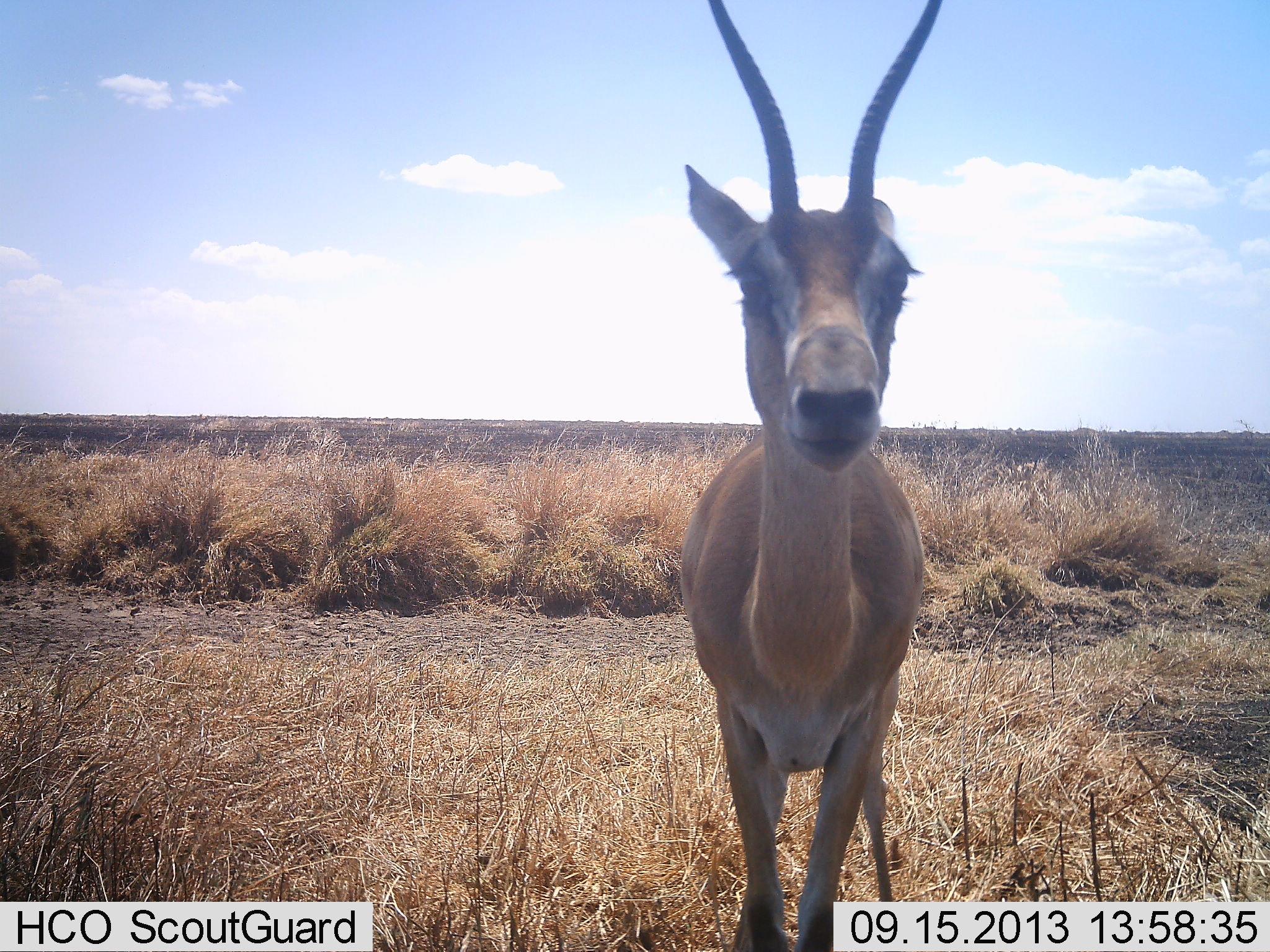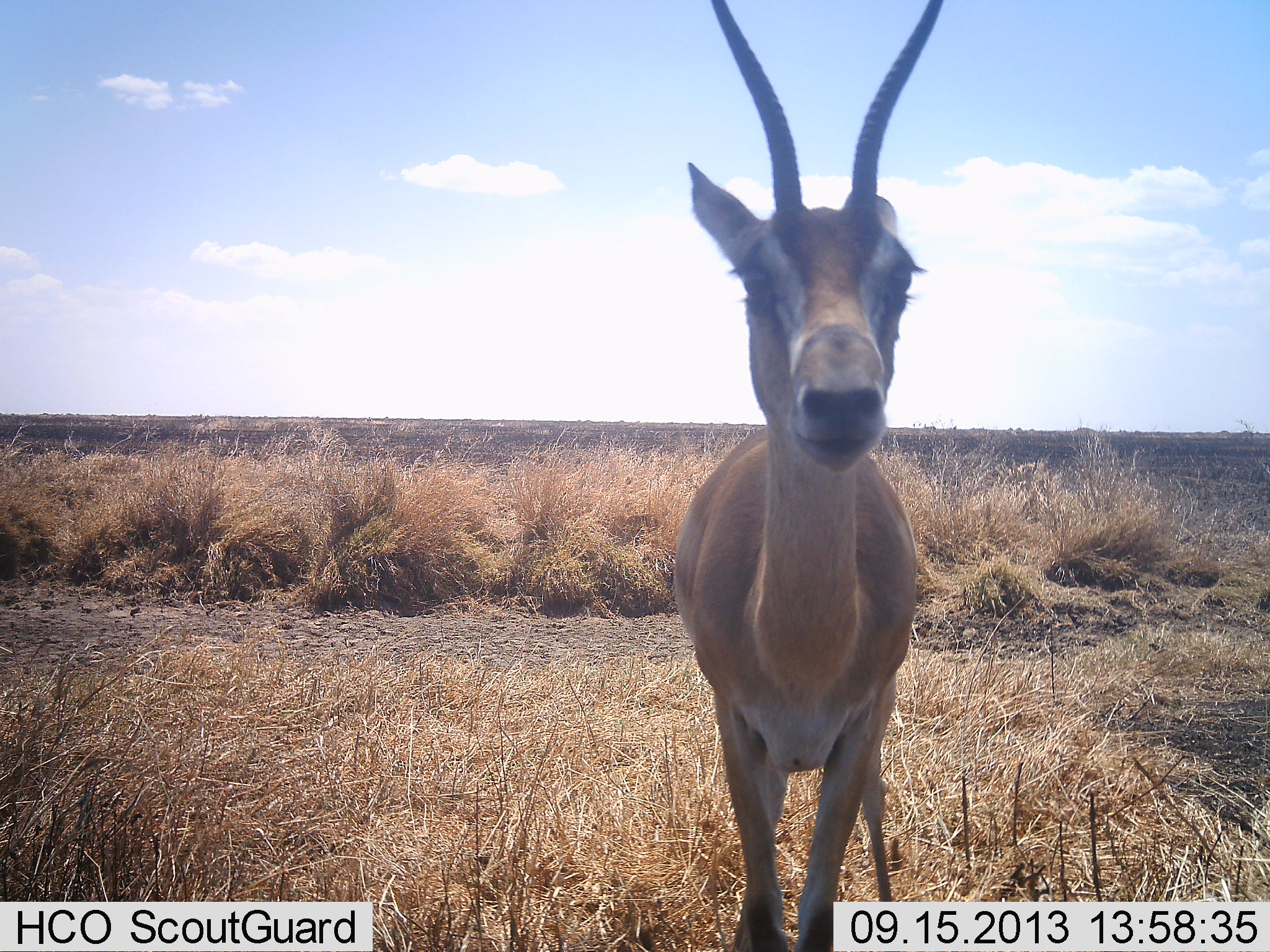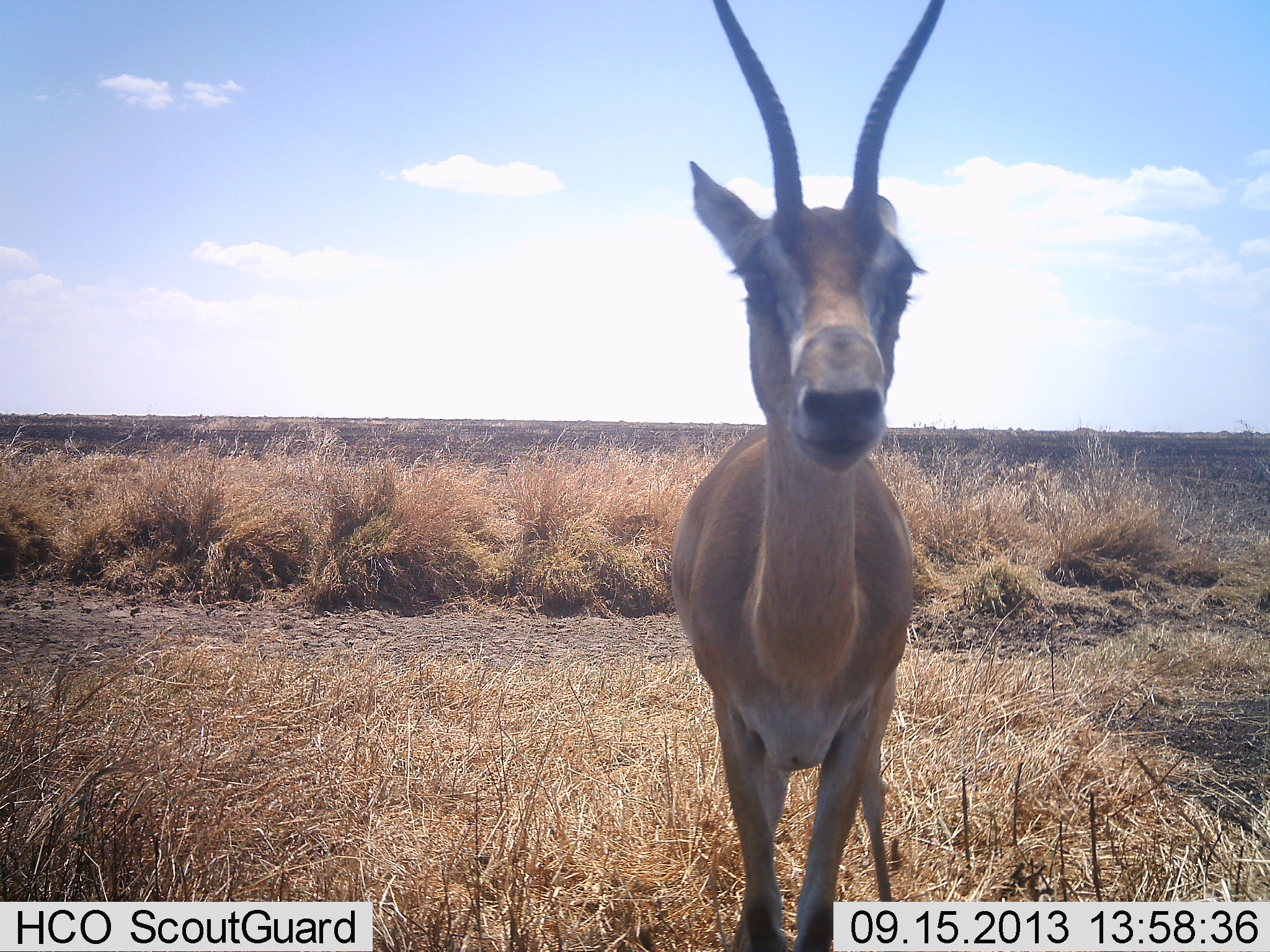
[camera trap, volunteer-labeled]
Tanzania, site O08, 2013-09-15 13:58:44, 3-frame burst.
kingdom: Animalia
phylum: Chordata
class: Mammalia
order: Artiodactyla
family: Bovidae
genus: Nanger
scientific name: Nanger granti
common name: grant's gazelle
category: gazellegrants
Gazellegrants (grant's gazelle) (Nanger granti), count 1. Behavior (volunteer vote fractions): standing 100%, resting 0%, moving 0%, interacting 0%. Young present (vote fraction): 0%. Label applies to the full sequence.